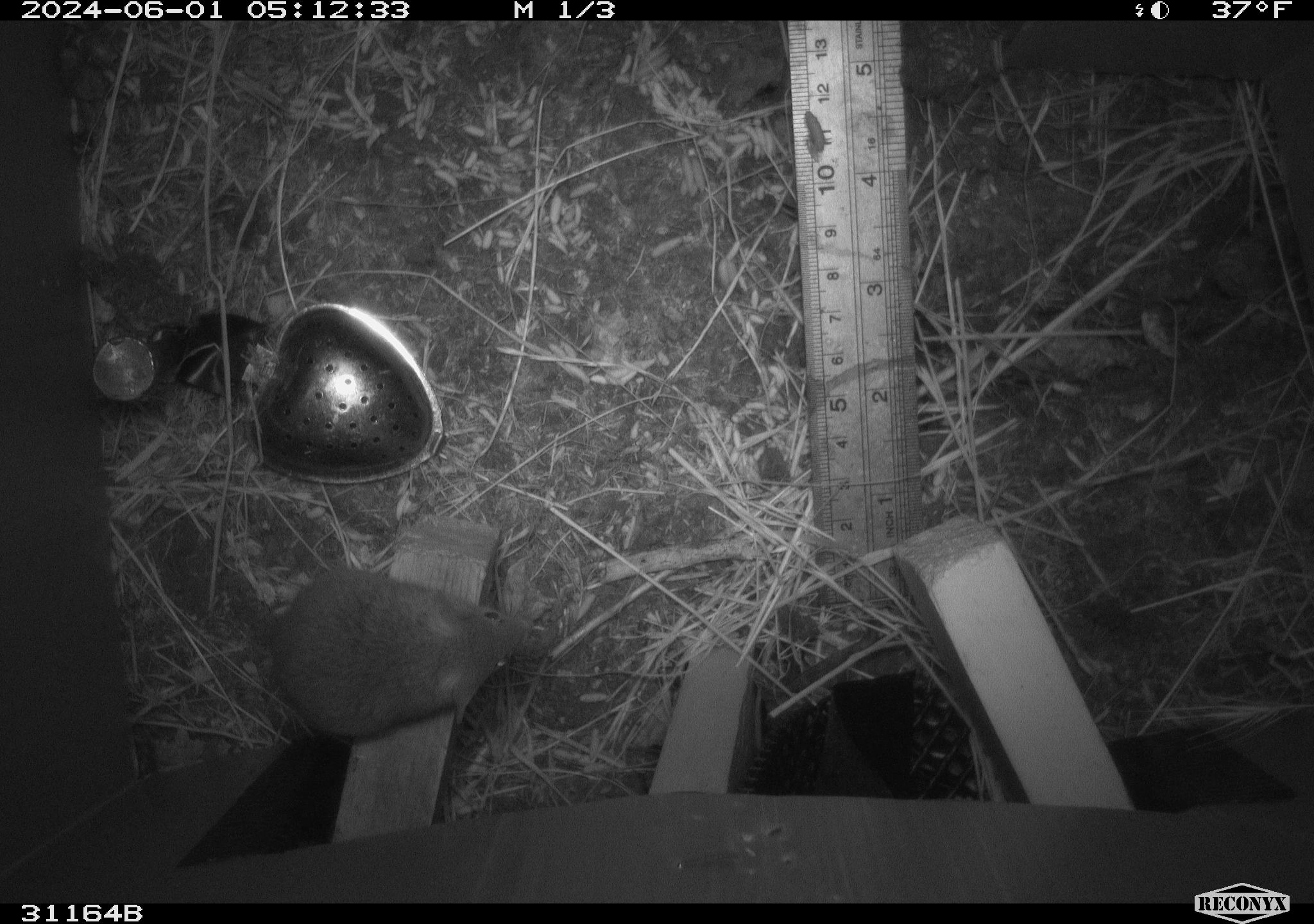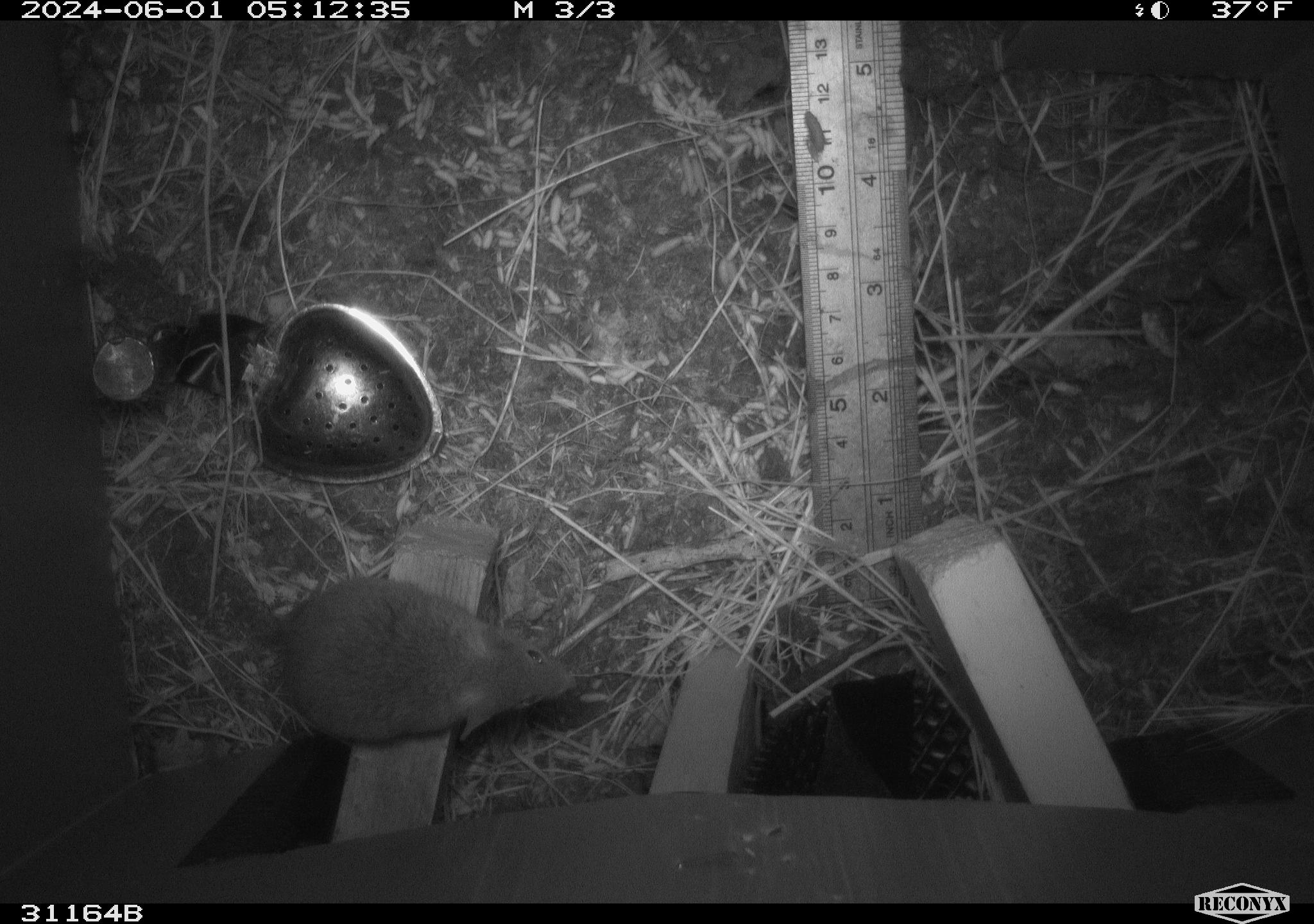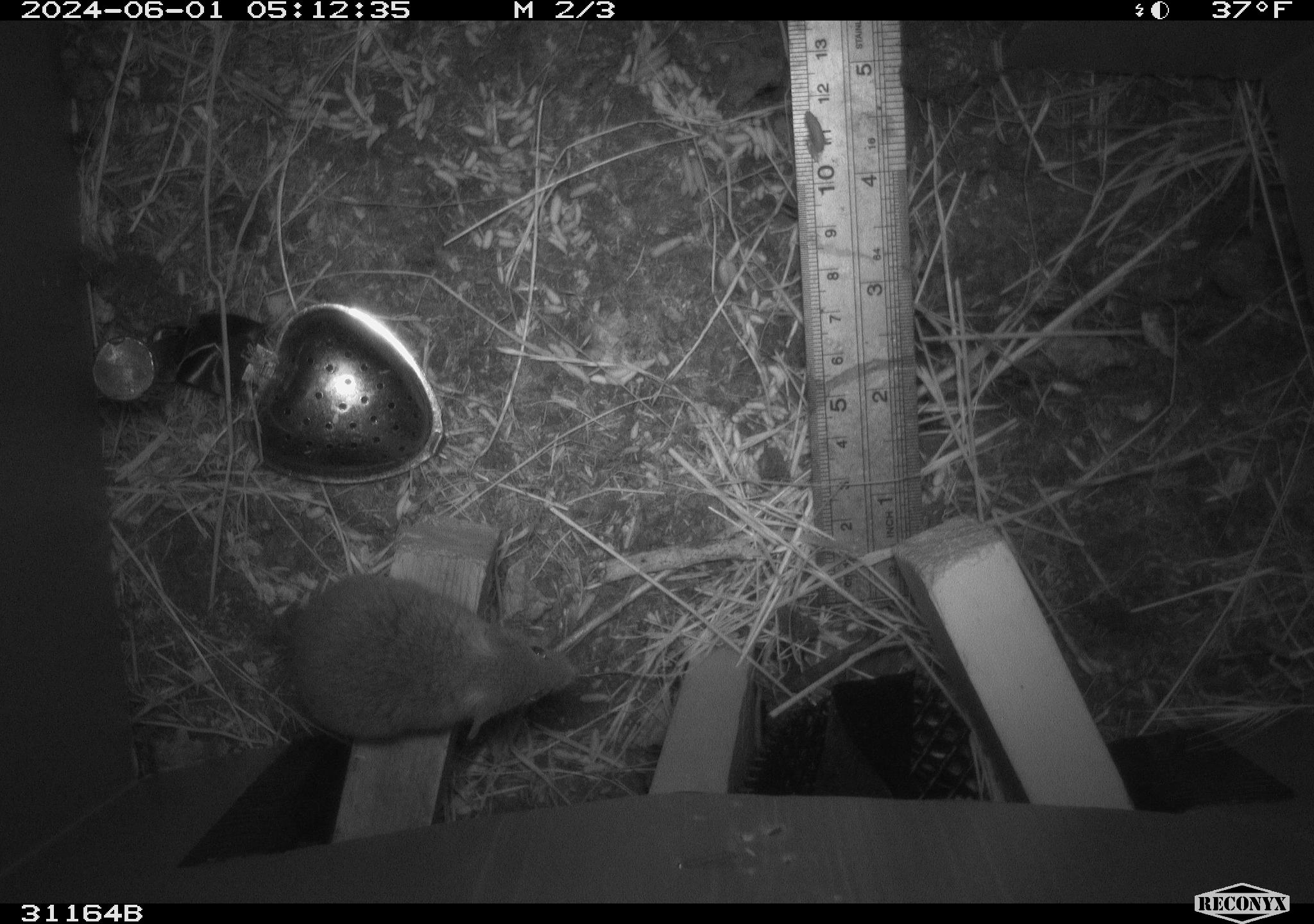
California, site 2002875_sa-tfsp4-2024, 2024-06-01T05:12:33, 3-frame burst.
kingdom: Animalia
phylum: Chordata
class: Mammalia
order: Rodentia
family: Muridae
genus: Mus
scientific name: Mus musculus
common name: house mouse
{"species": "house mouse (Mus musculus)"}